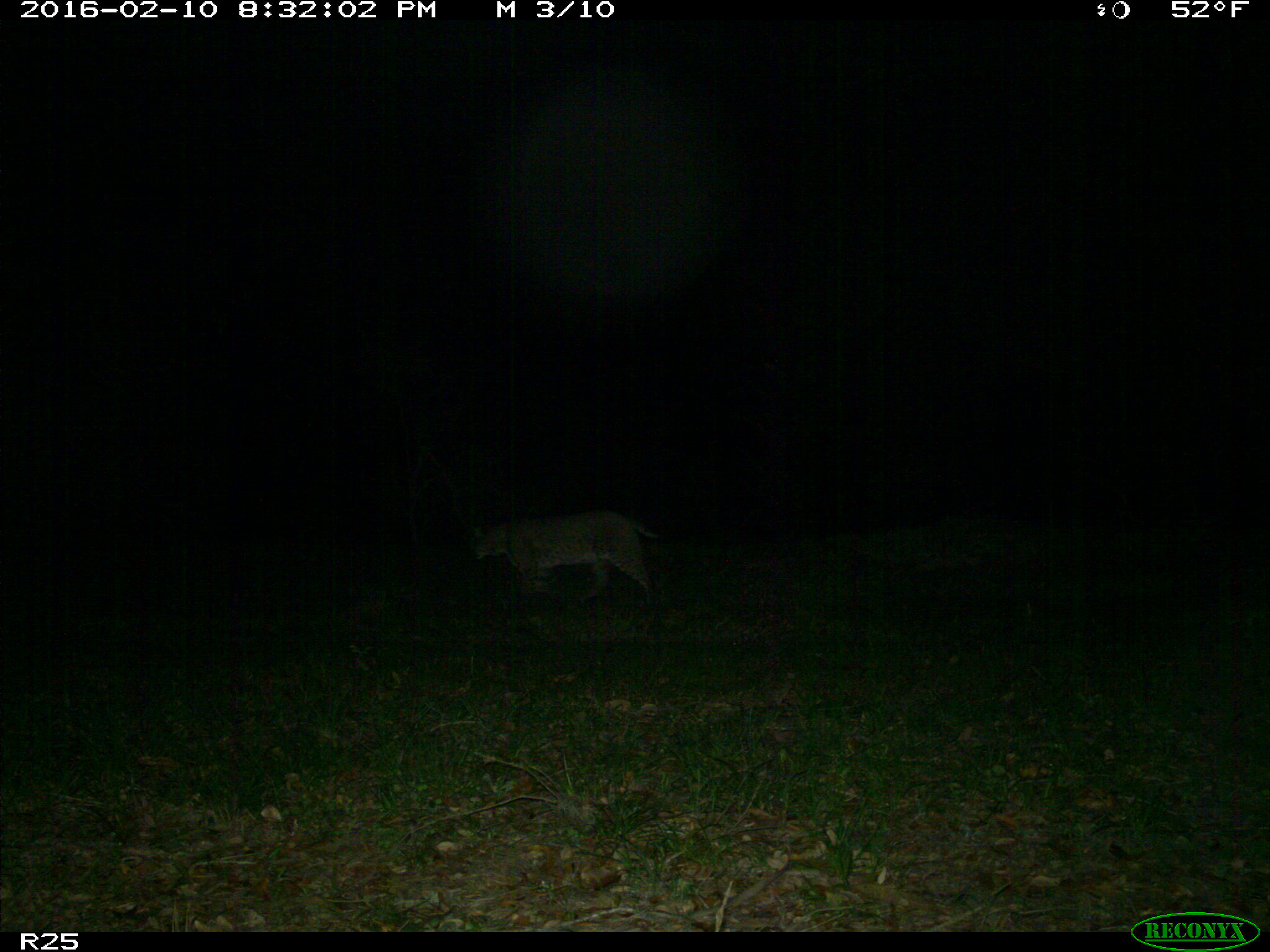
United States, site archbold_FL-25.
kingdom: Animalia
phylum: Chordata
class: Mammalia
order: Carnivora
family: Felidae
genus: Lynx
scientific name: Lynx rufus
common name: bobcat